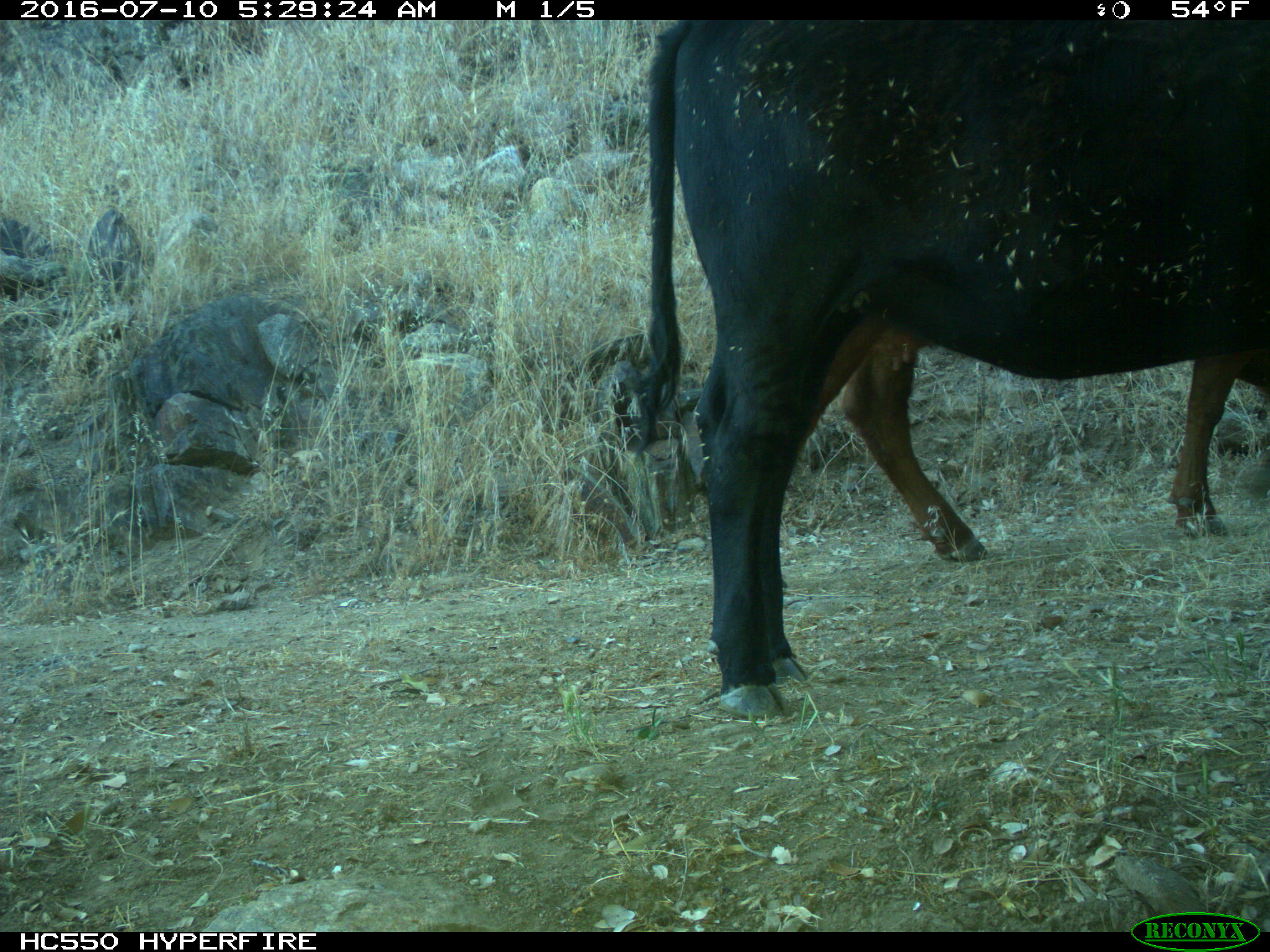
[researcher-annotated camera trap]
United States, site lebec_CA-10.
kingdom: Animalia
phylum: Chordata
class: Mammalia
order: Artiodactyla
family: Bovidae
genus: Bos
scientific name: Bos taurus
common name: domestic cow